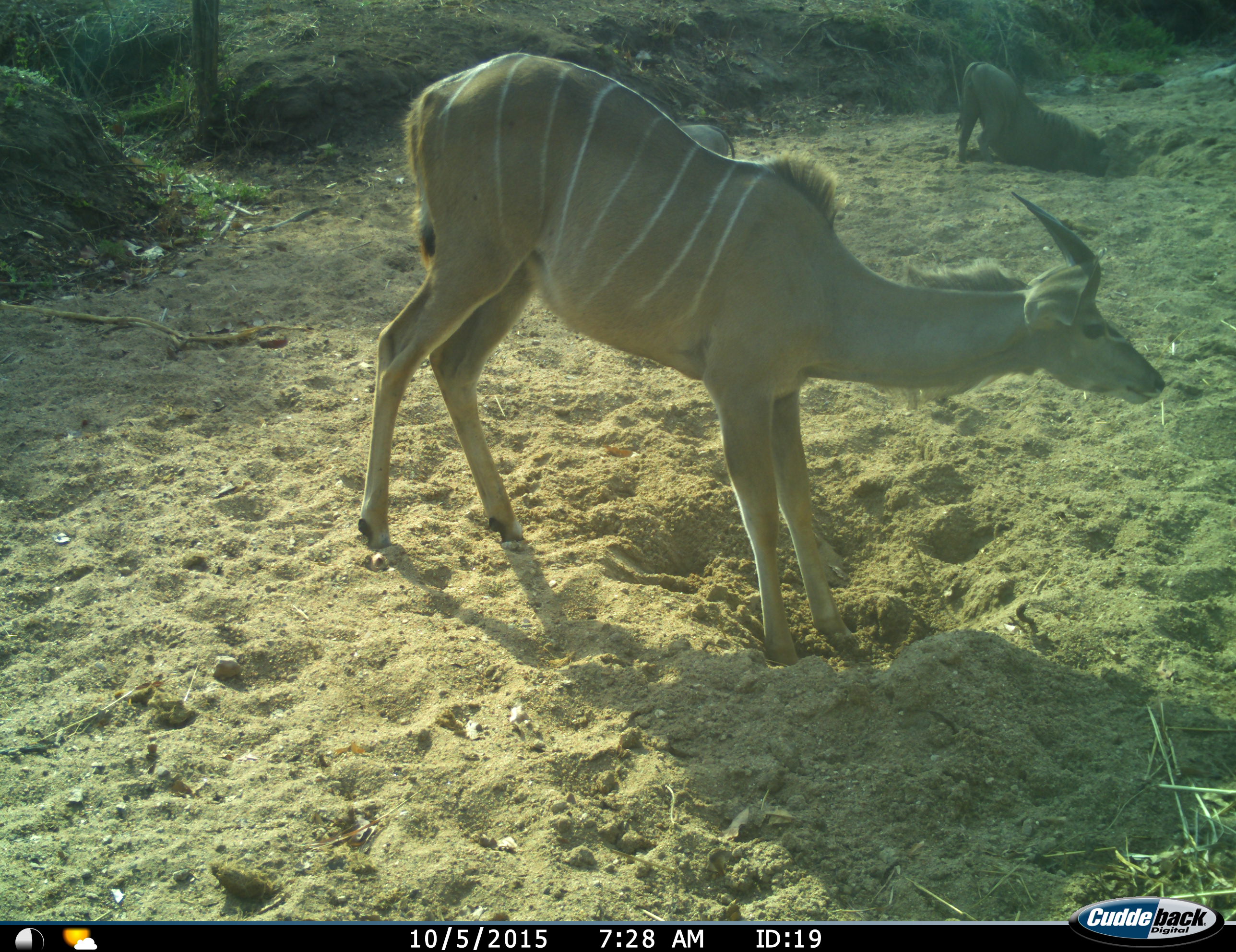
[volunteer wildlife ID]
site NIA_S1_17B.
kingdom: Animalia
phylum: Chordata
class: Mammalia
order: Artiodactyla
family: Bovidae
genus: Tragelaphus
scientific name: Tragelaphus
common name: kudu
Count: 1.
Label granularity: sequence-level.